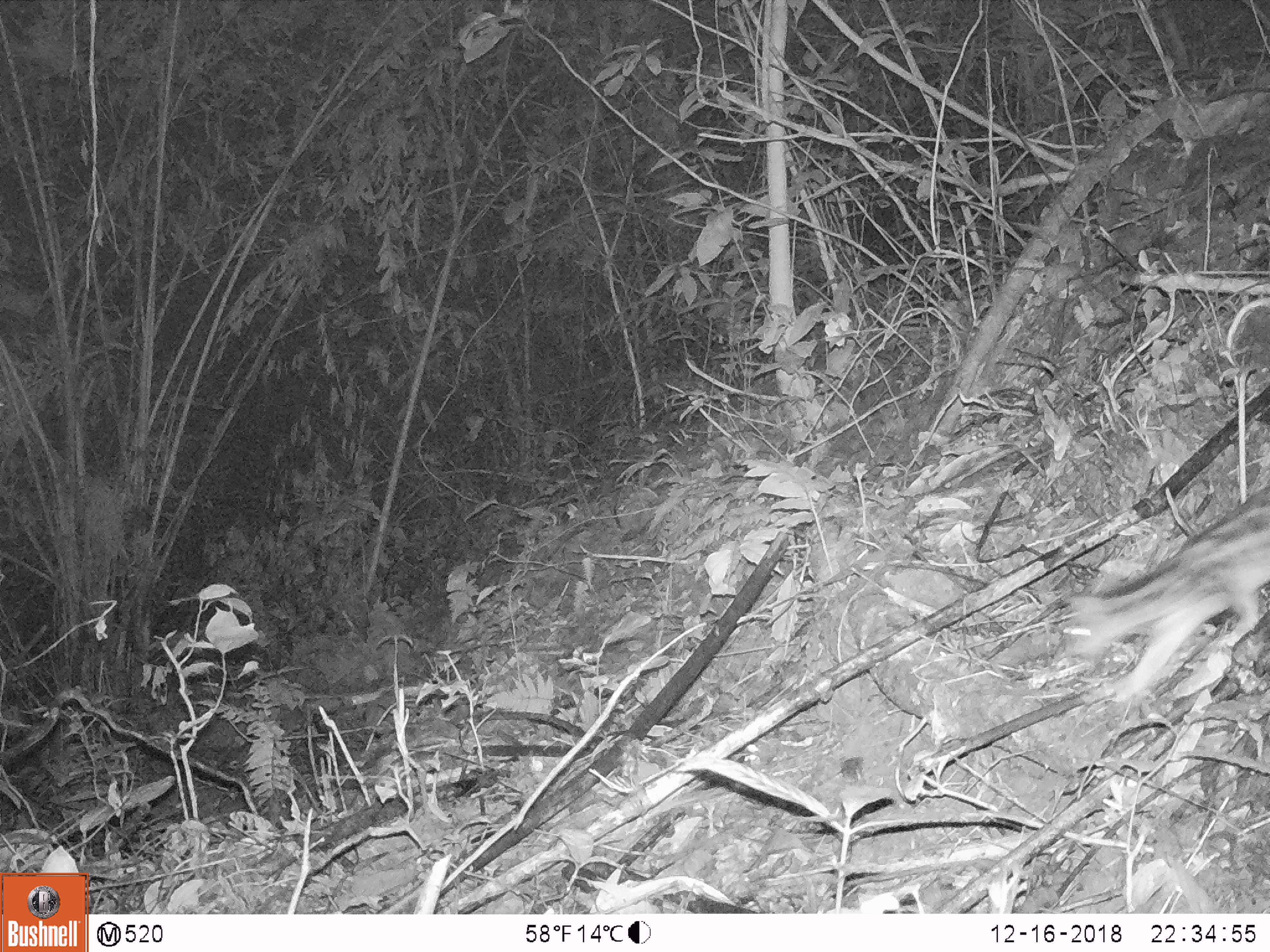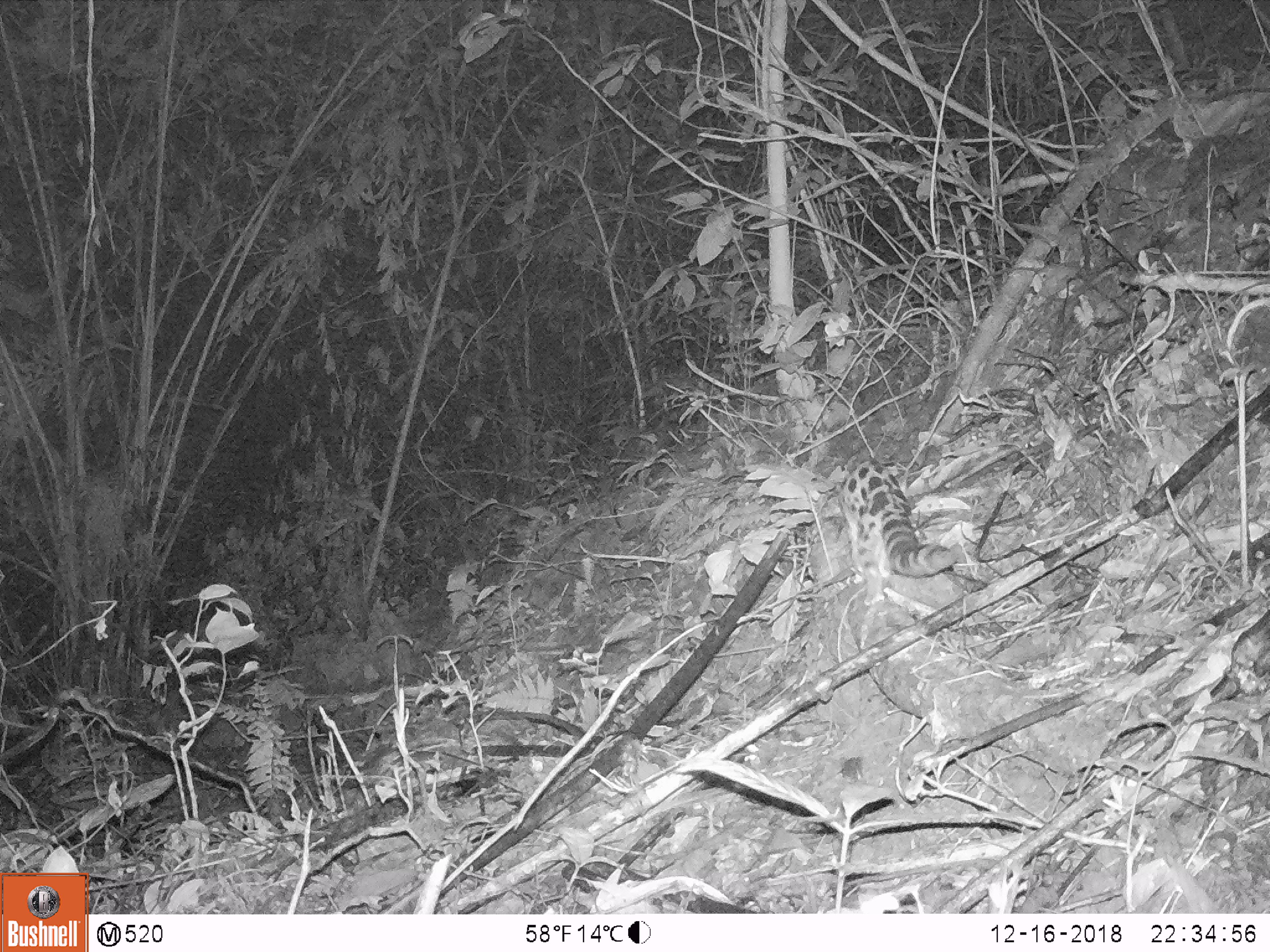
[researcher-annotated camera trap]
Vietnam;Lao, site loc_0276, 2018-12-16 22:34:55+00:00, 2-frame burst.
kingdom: Animalia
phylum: Chordata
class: Mammalia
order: Carnivora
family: Prionodontidae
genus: Prionodon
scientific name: Prionodon pardicolor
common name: spotted linsang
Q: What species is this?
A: Spotted linsang (Prionodon pardicolor).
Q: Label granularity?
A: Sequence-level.